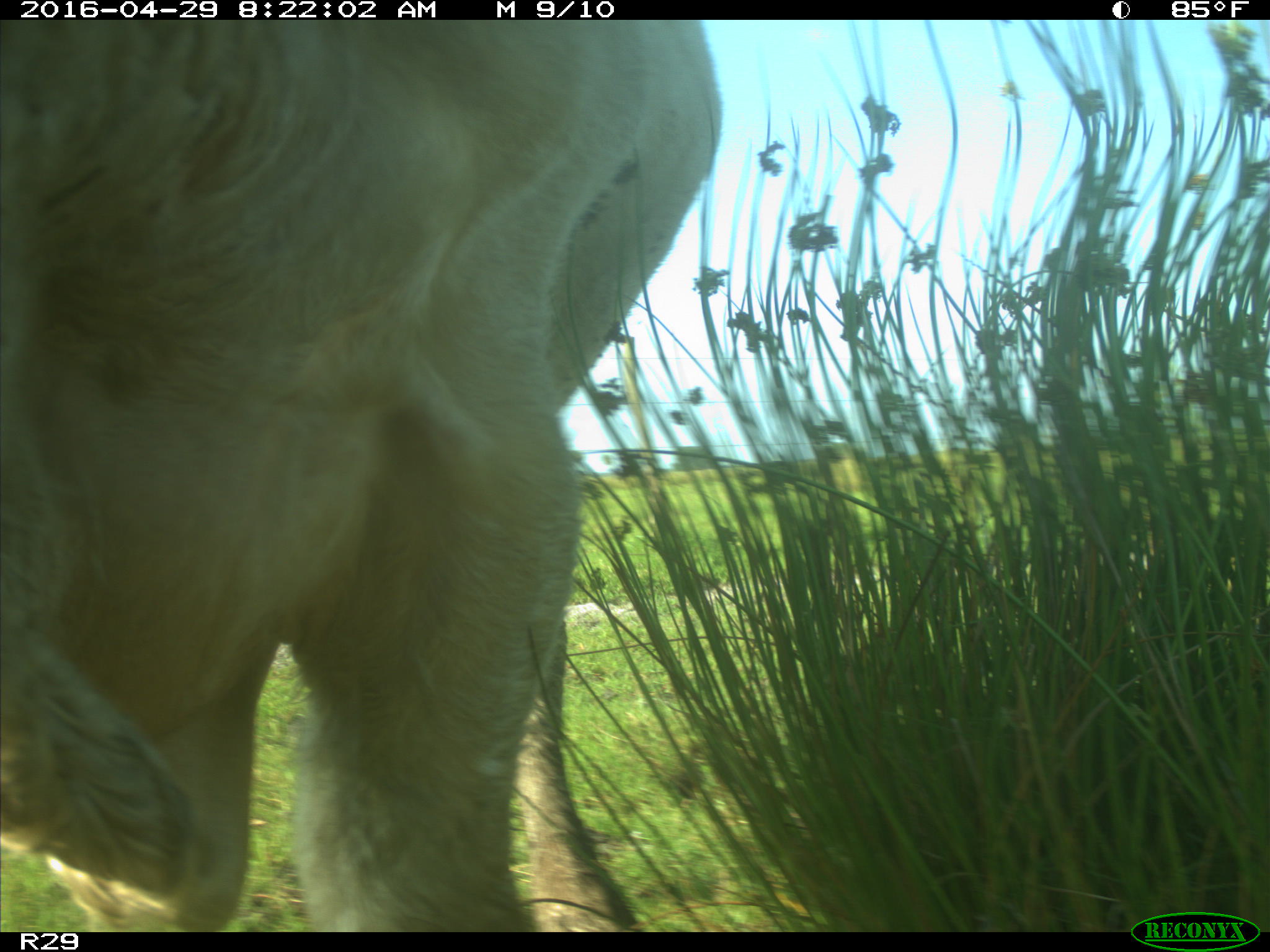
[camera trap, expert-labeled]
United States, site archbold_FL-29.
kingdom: Animalia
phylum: Chordata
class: Mammalia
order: Artiodactyla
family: Bovidae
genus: Bos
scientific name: Bos taurus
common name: domestic cow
Bos taurus (domestic cow).